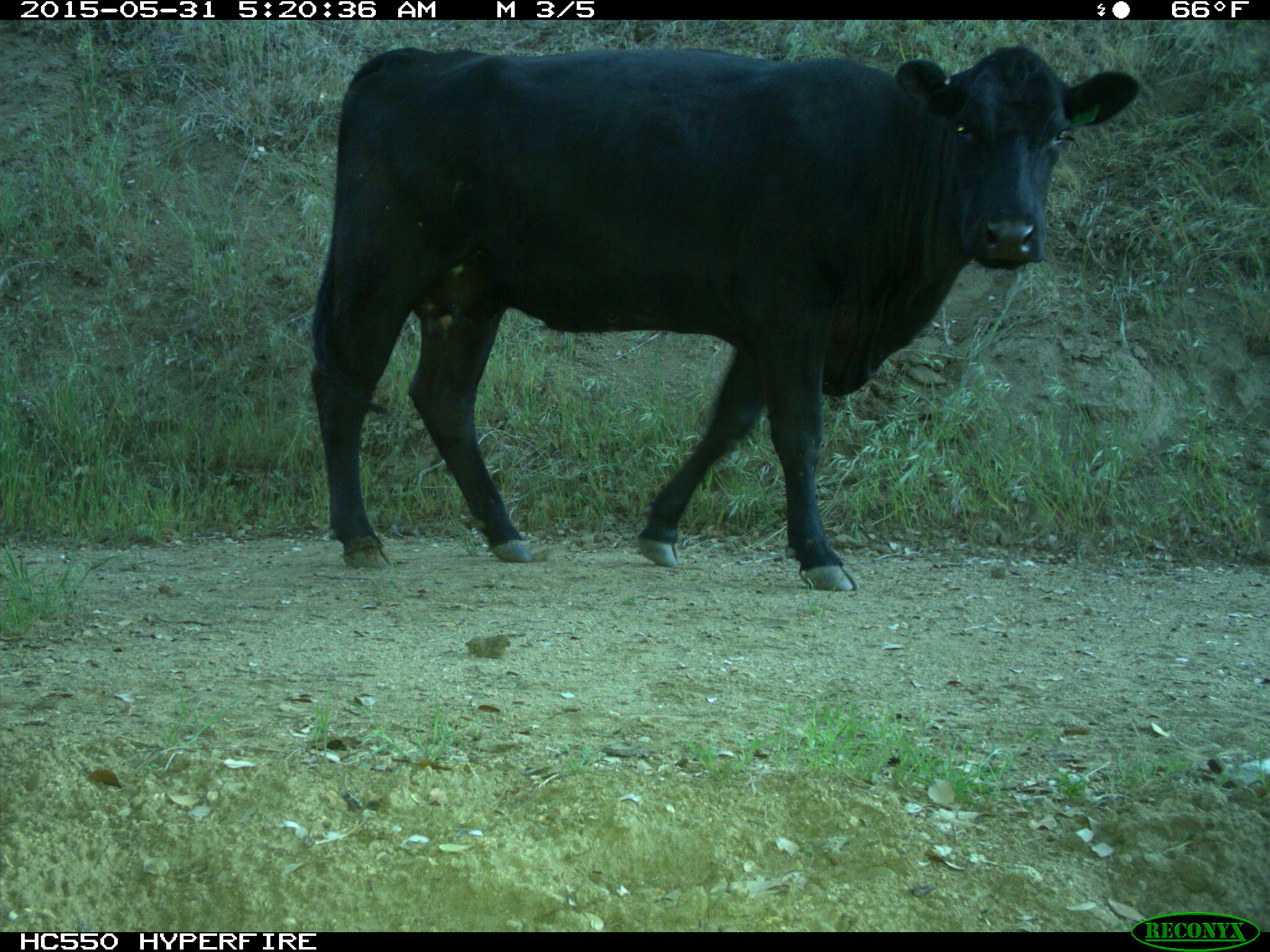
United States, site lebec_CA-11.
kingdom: Animalia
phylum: Chordata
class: Mammalia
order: Artiodactyla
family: Bovidae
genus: Bos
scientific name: Bos taurus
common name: domestic cow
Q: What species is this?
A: Bos taurus (domestic cow).